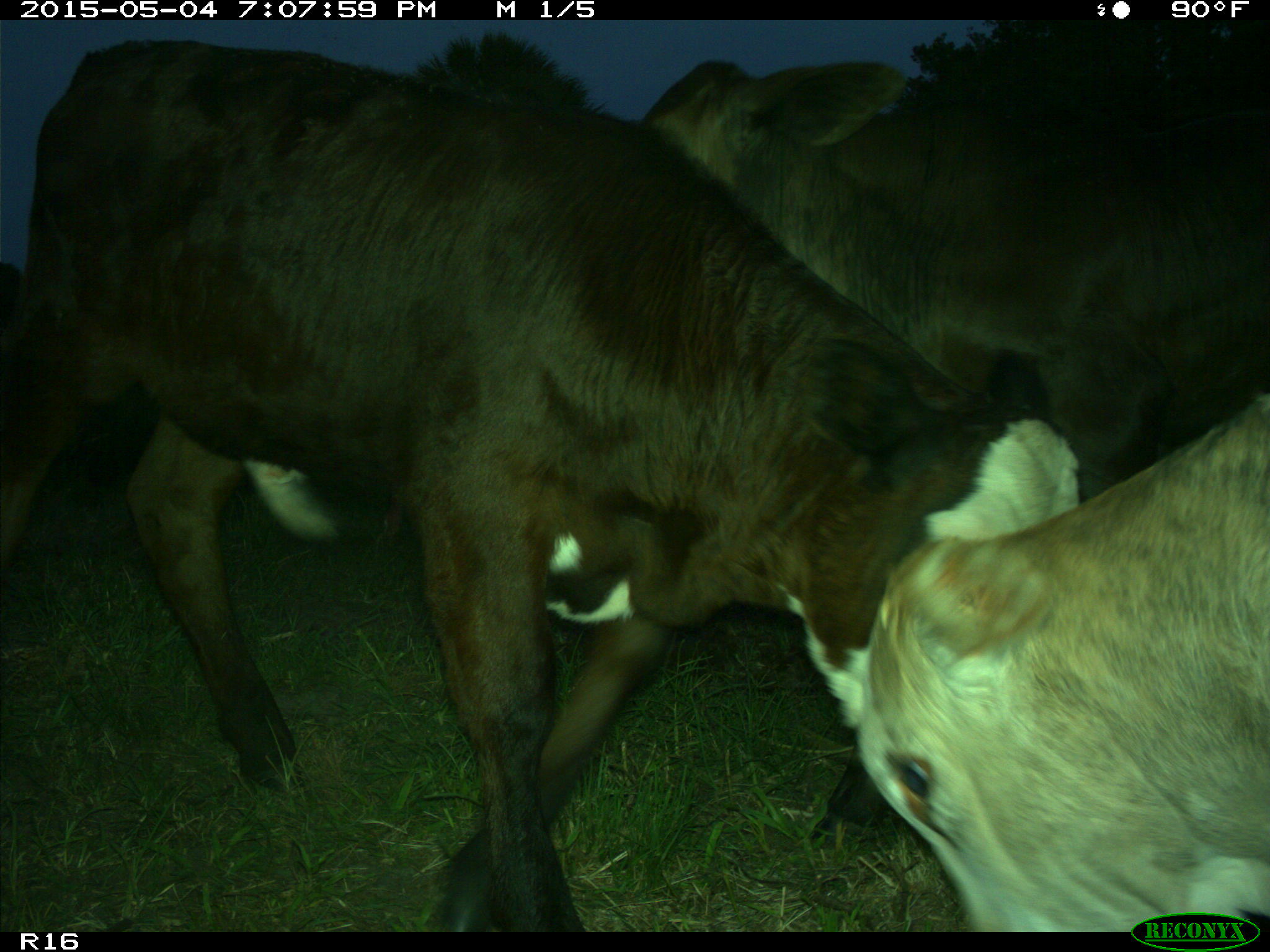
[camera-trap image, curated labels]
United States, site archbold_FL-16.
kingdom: Animalia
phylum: Chordata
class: Mammalia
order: Artiodactyla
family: Bovidae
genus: Bos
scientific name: Bos taurus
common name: domestic cow